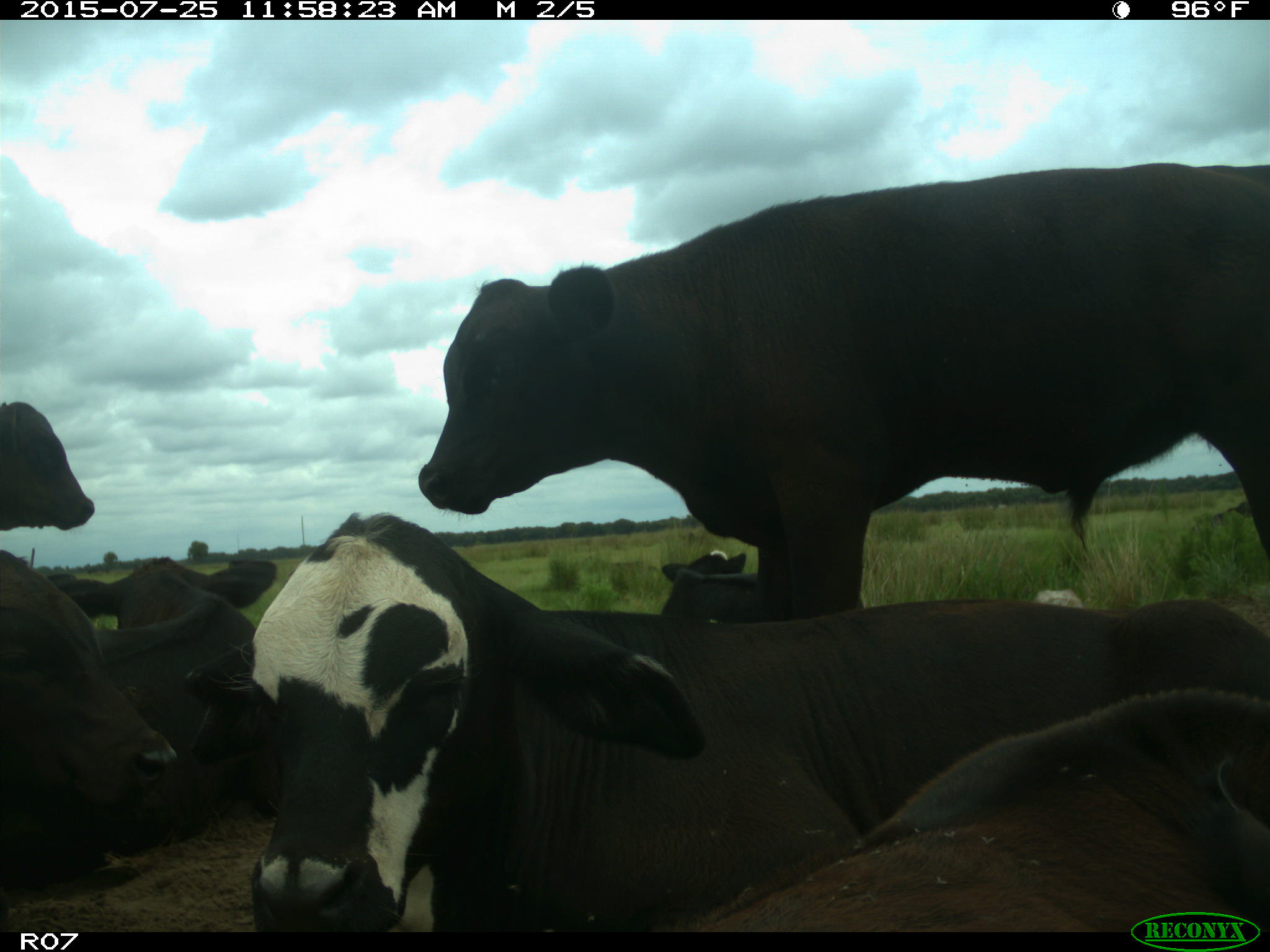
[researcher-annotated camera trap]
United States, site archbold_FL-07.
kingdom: Animalia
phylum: Chordata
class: Mammalia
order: Artiodactyla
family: Bovidae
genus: Bos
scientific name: Bos taurus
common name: domestic cow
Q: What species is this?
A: Bos taurus (domestic cow).